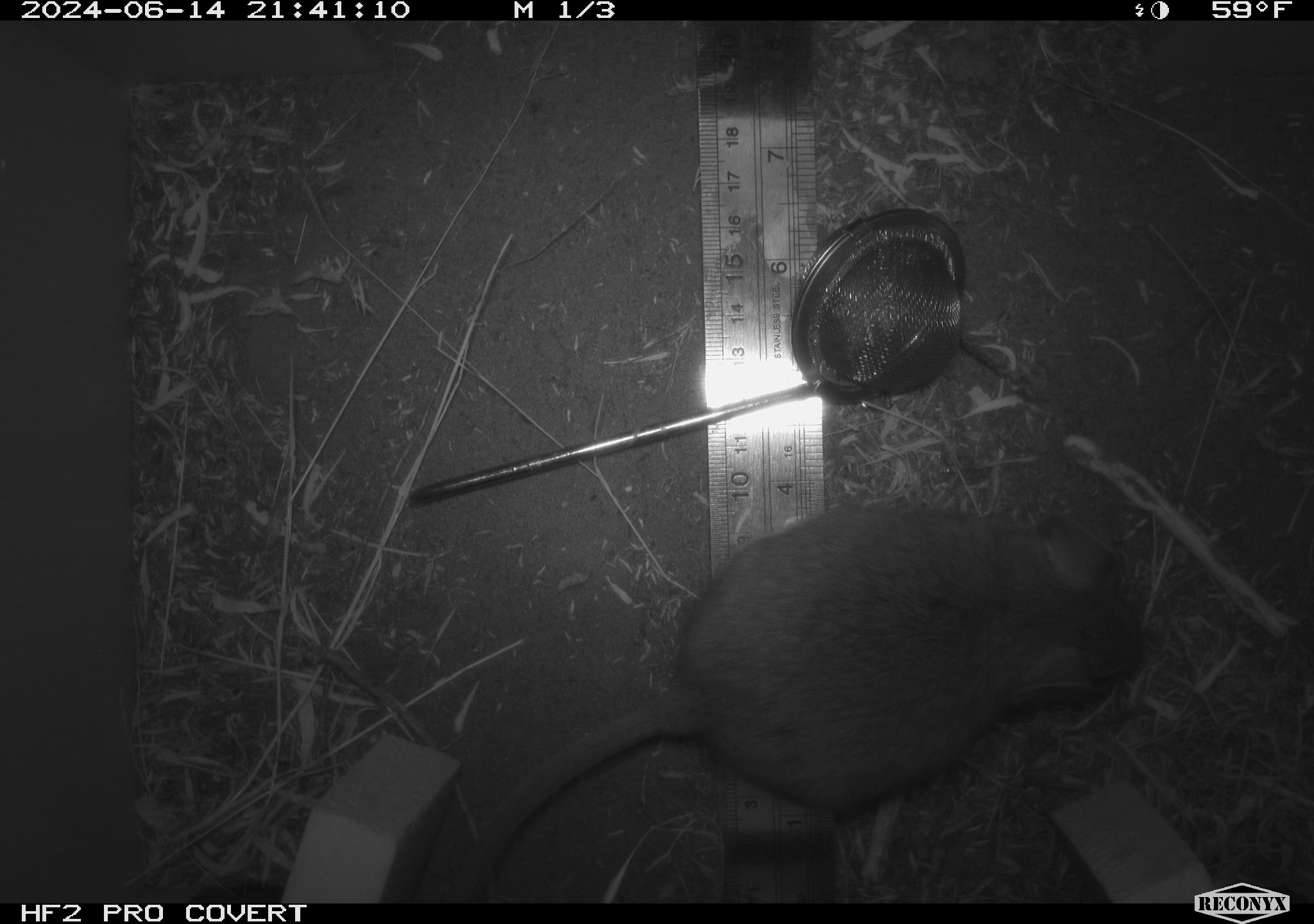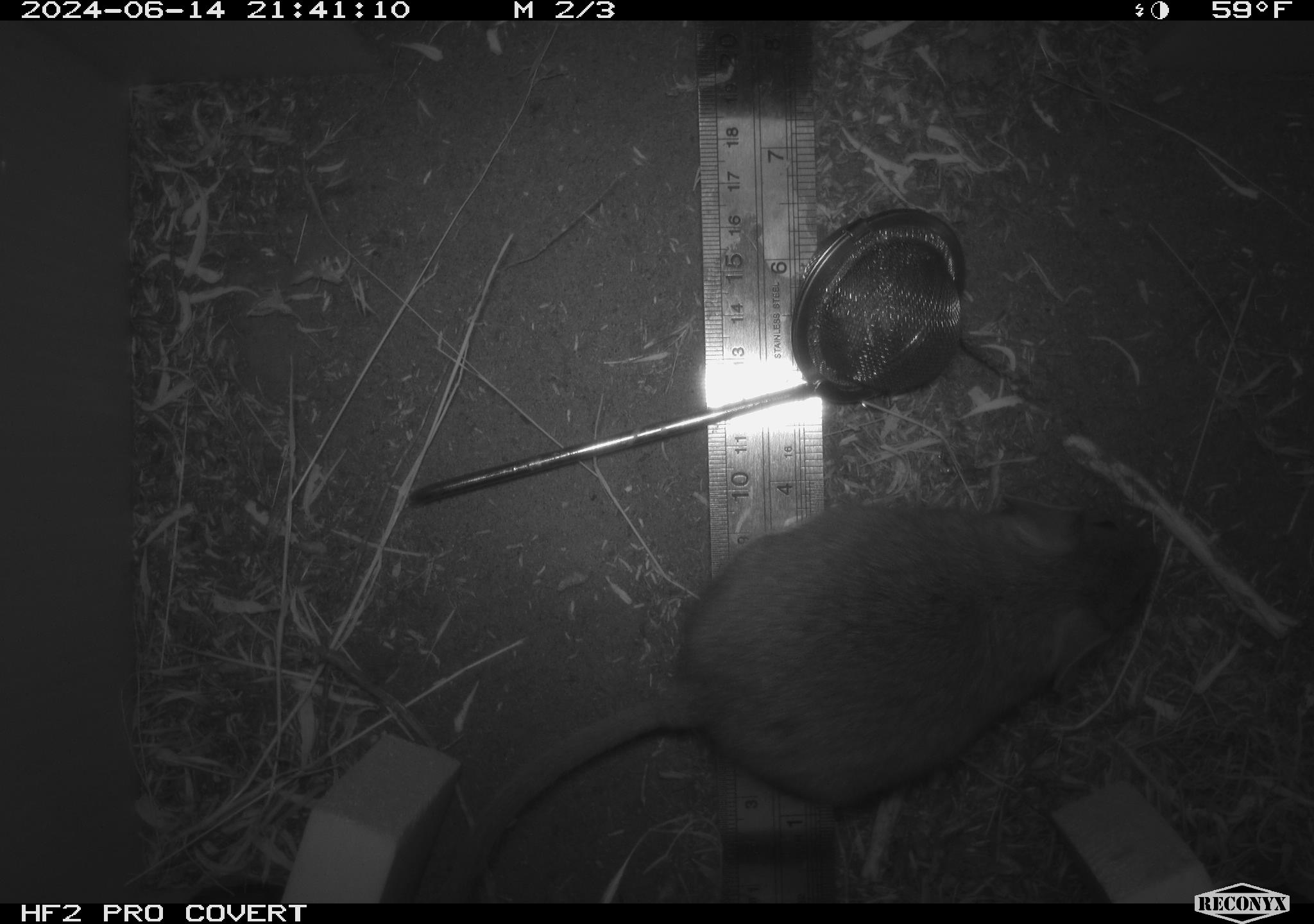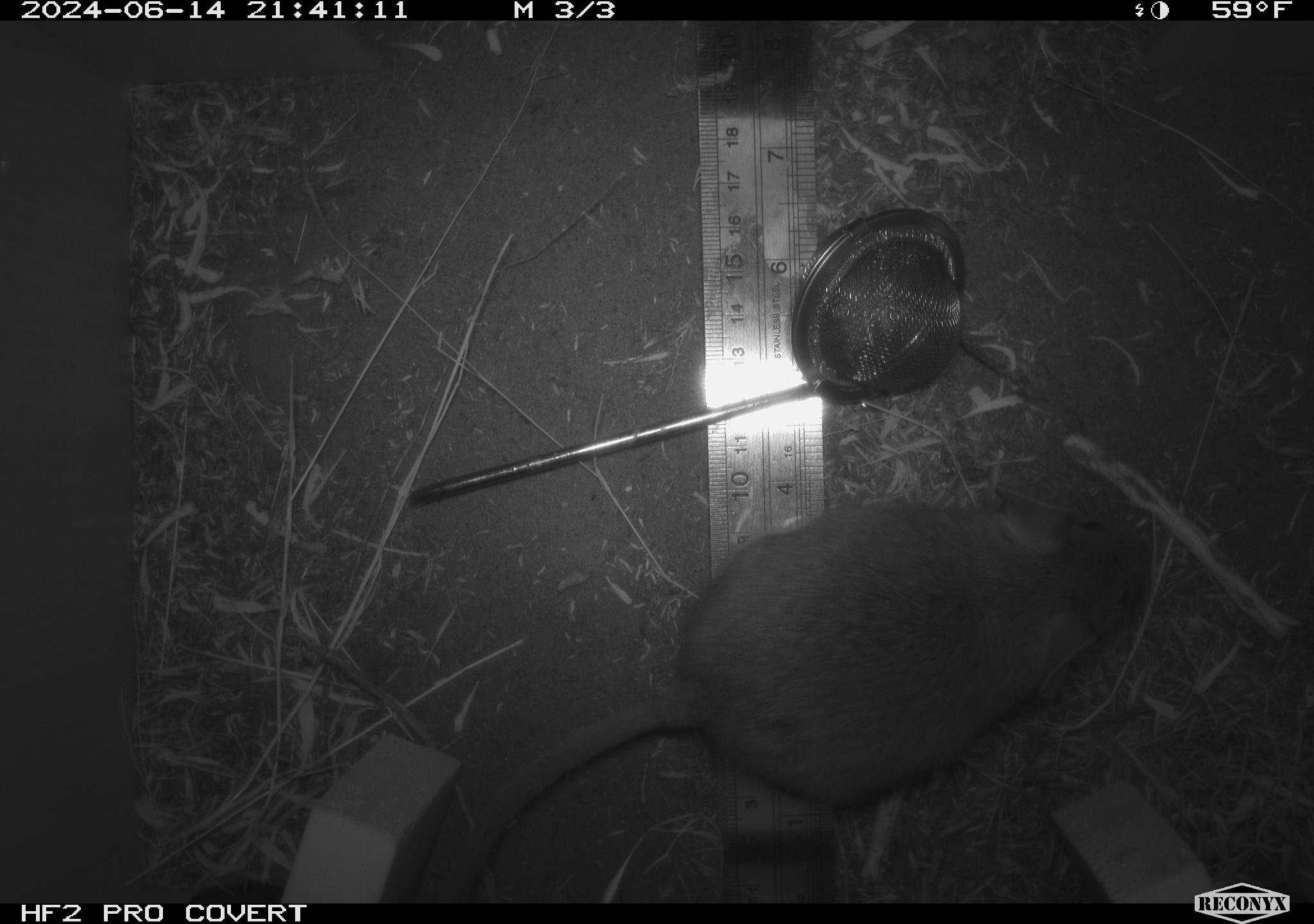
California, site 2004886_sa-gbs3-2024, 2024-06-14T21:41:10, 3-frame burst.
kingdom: Animalia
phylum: Chordata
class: Mammalia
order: Rodentia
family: Cricetidae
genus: Neotoma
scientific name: Neotoma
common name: pack rat or woodrat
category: neotoma species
Neotoma species (pack rat or woodrat) (Neotoma).